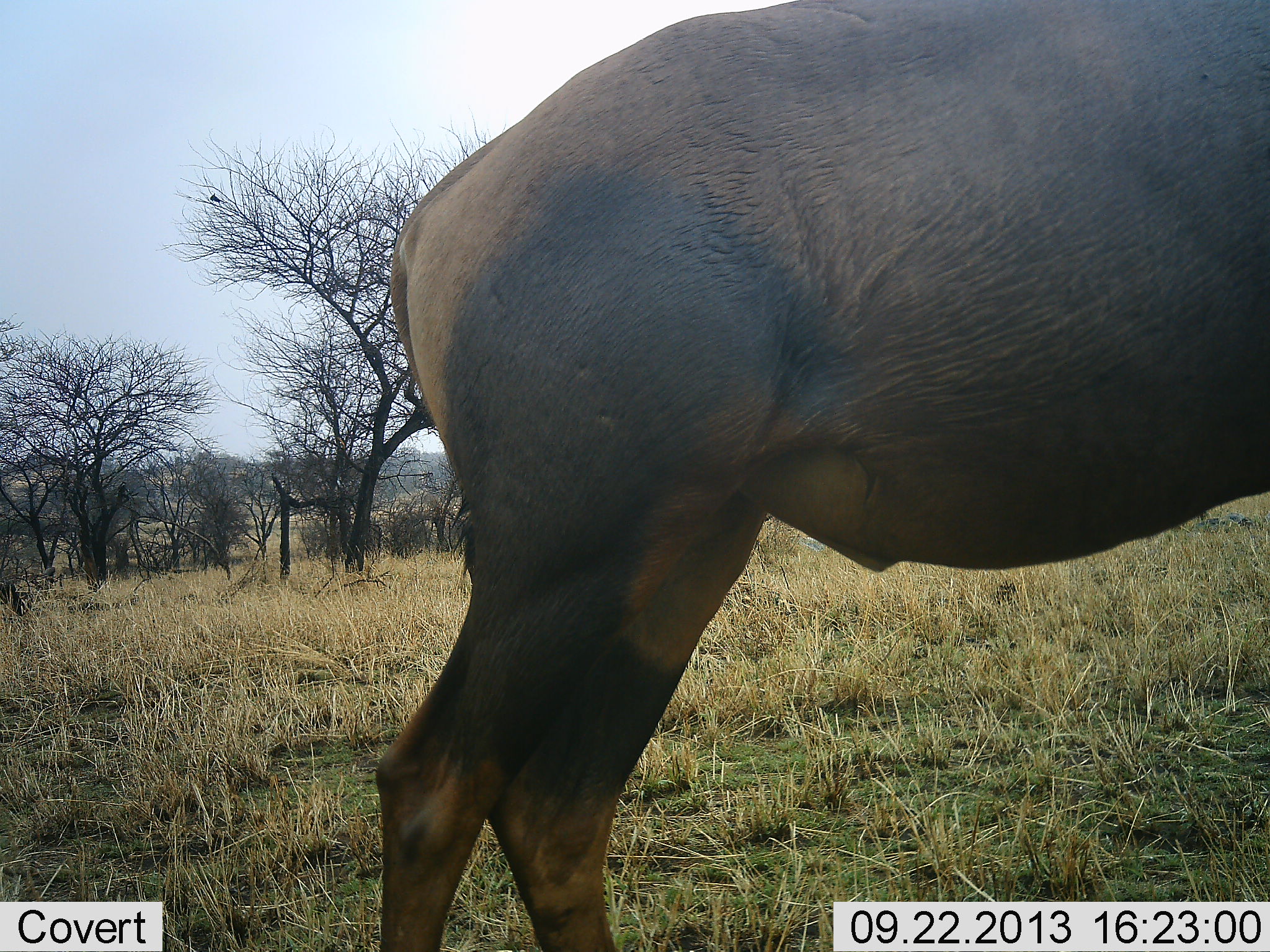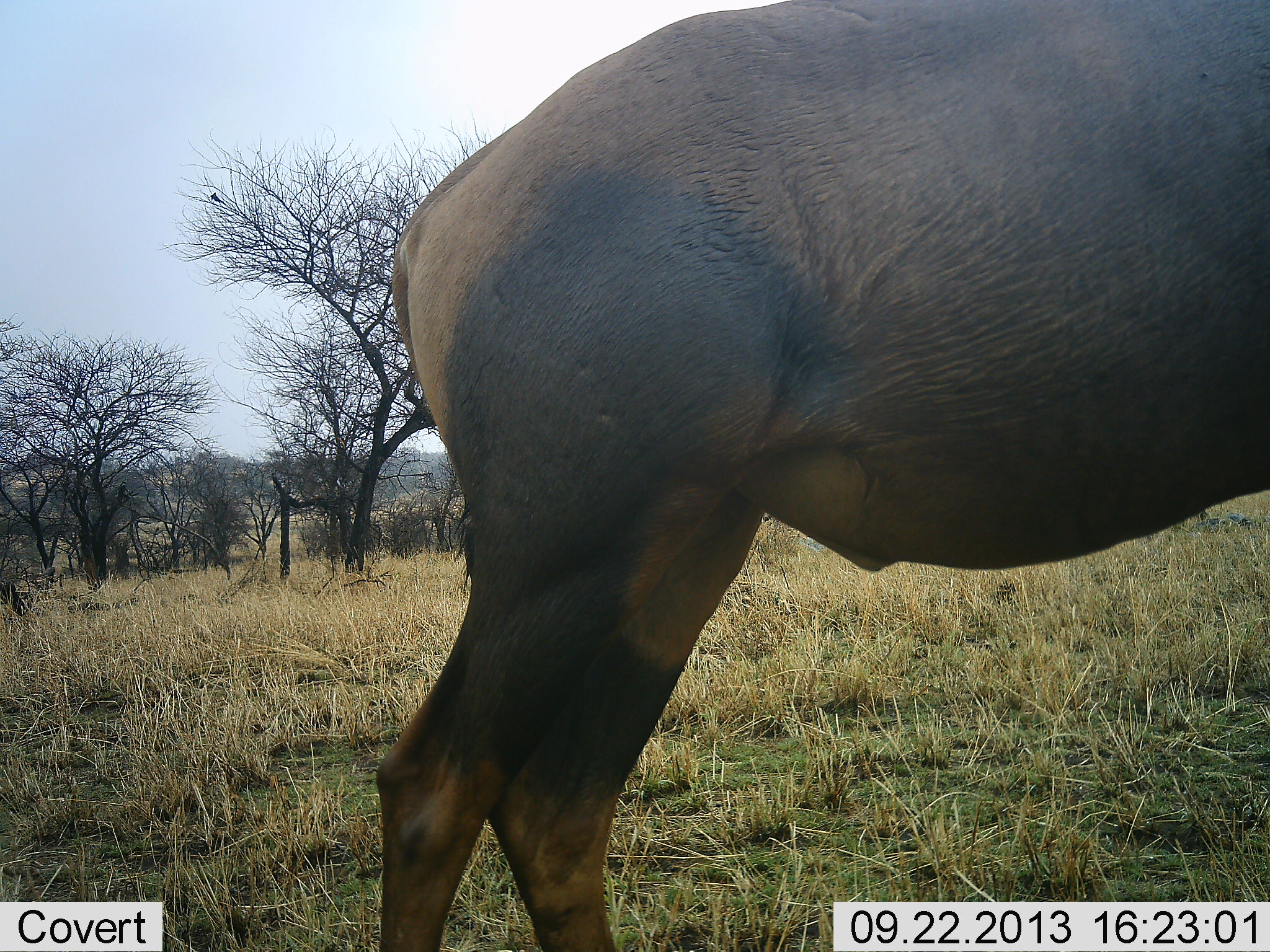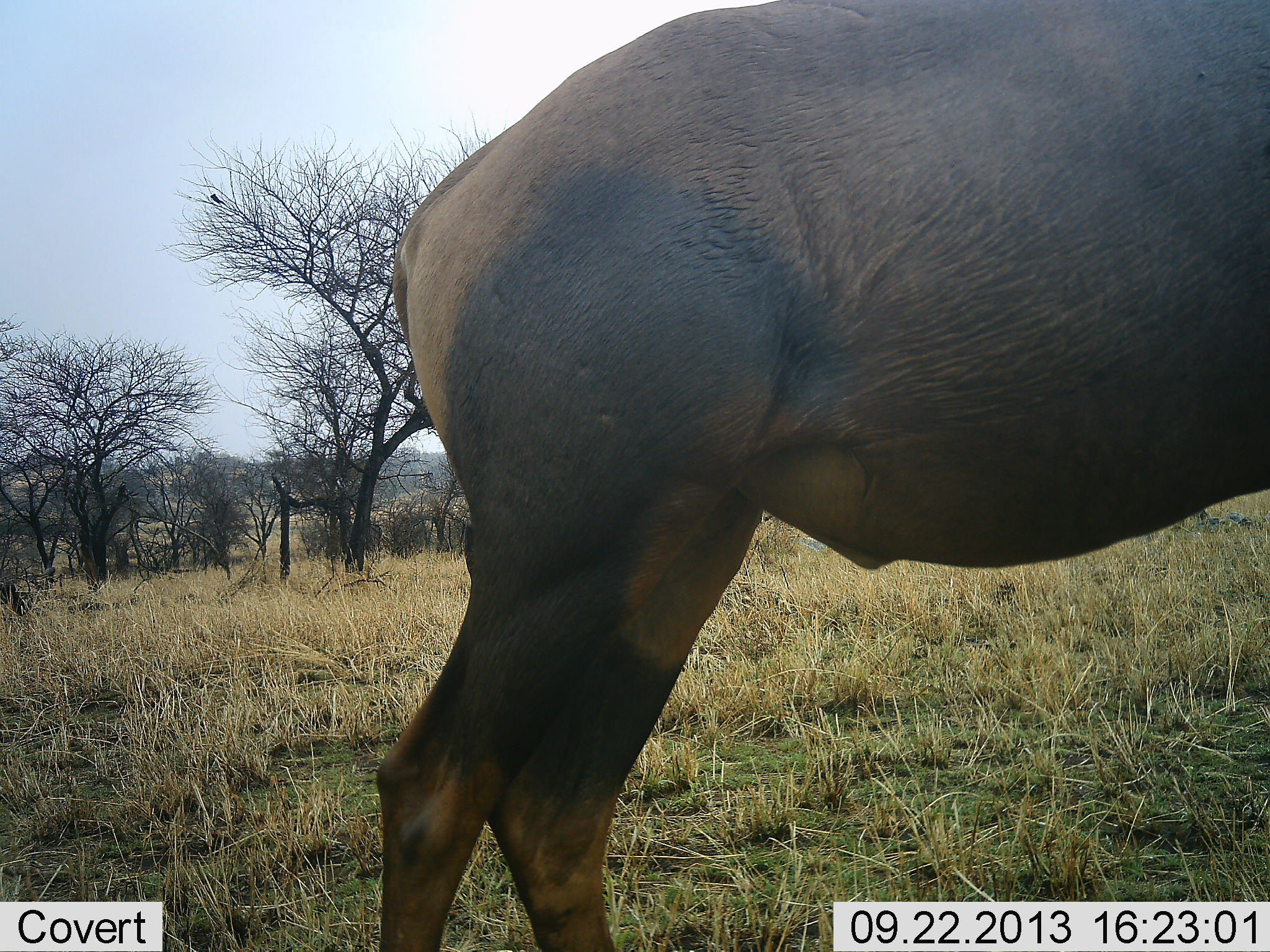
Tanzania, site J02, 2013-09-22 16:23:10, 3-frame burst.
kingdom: Animalia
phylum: Chordata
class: Mammalia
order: Artiodactyla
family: Bovidae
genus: Damaliscus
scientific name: Damaliscus lunatus jimela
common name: topi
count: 1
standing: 100%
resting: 0%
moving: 5%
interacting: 0%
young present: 0%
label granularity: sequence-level